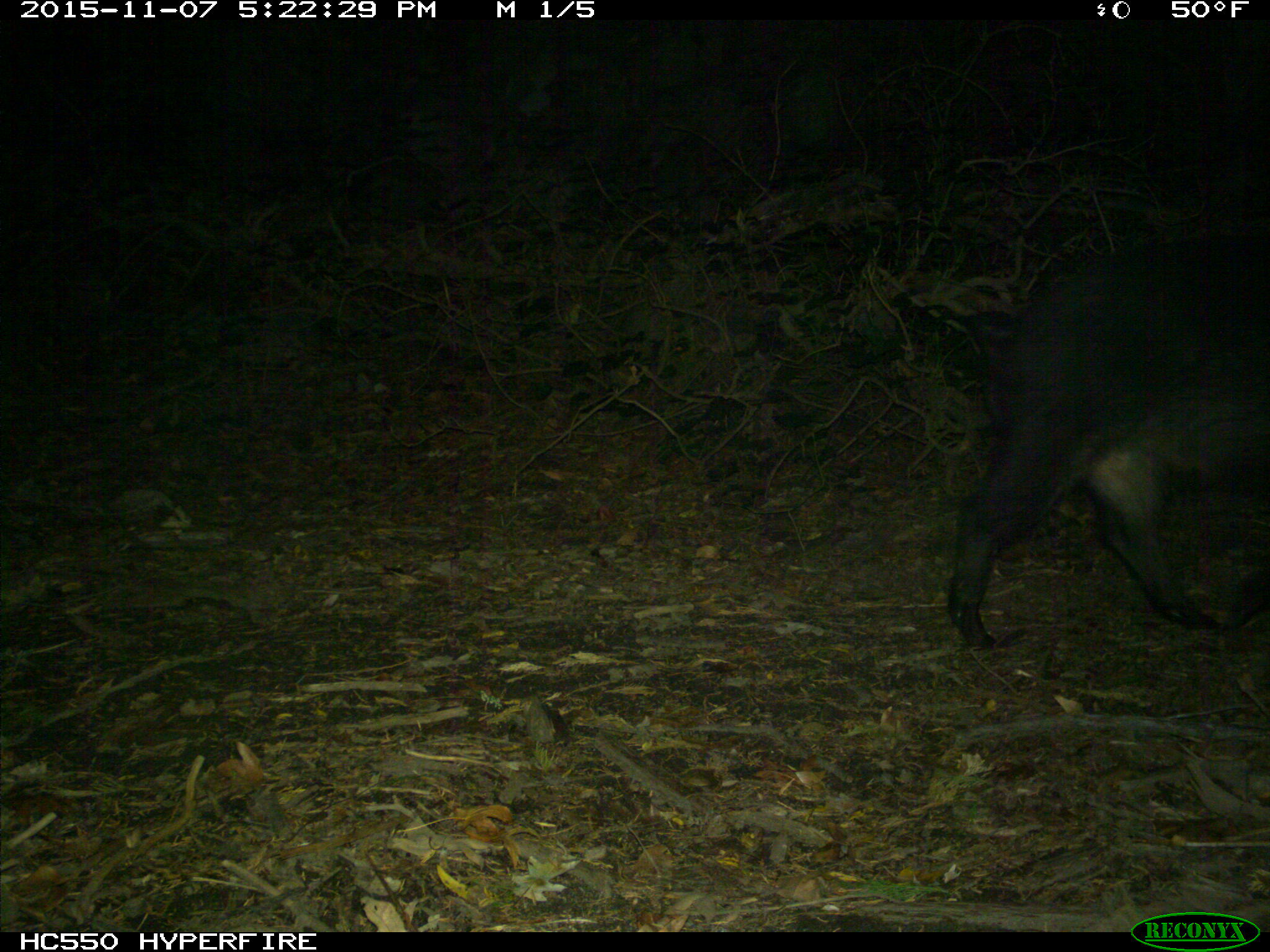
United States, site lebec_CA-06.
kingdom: Animalia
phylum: Chordata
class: Mammalia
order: Artiodactyla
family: Suidae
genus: Sus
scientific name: Sus scrofa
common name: wild boar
Sus scrofa (wild boar).